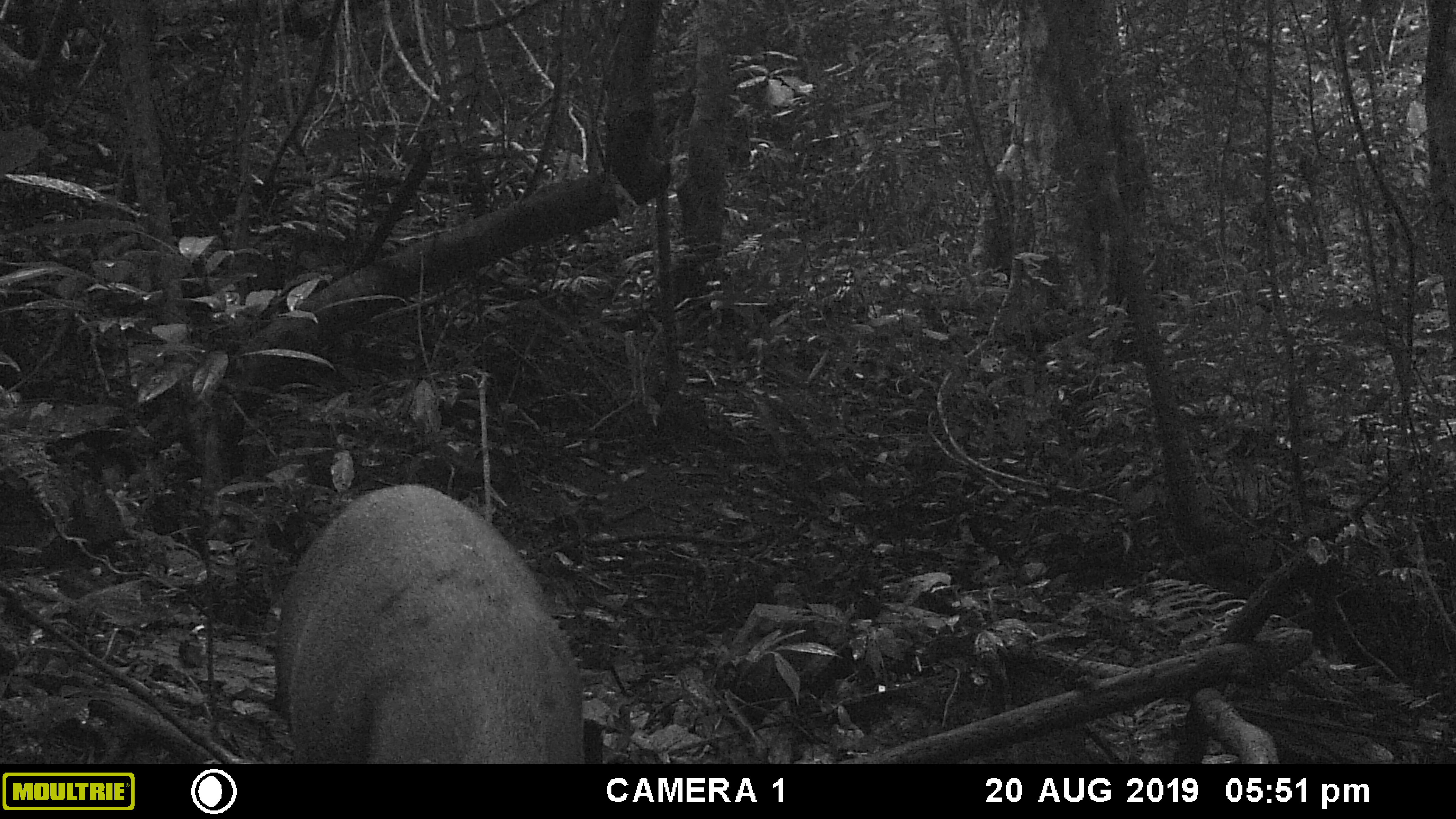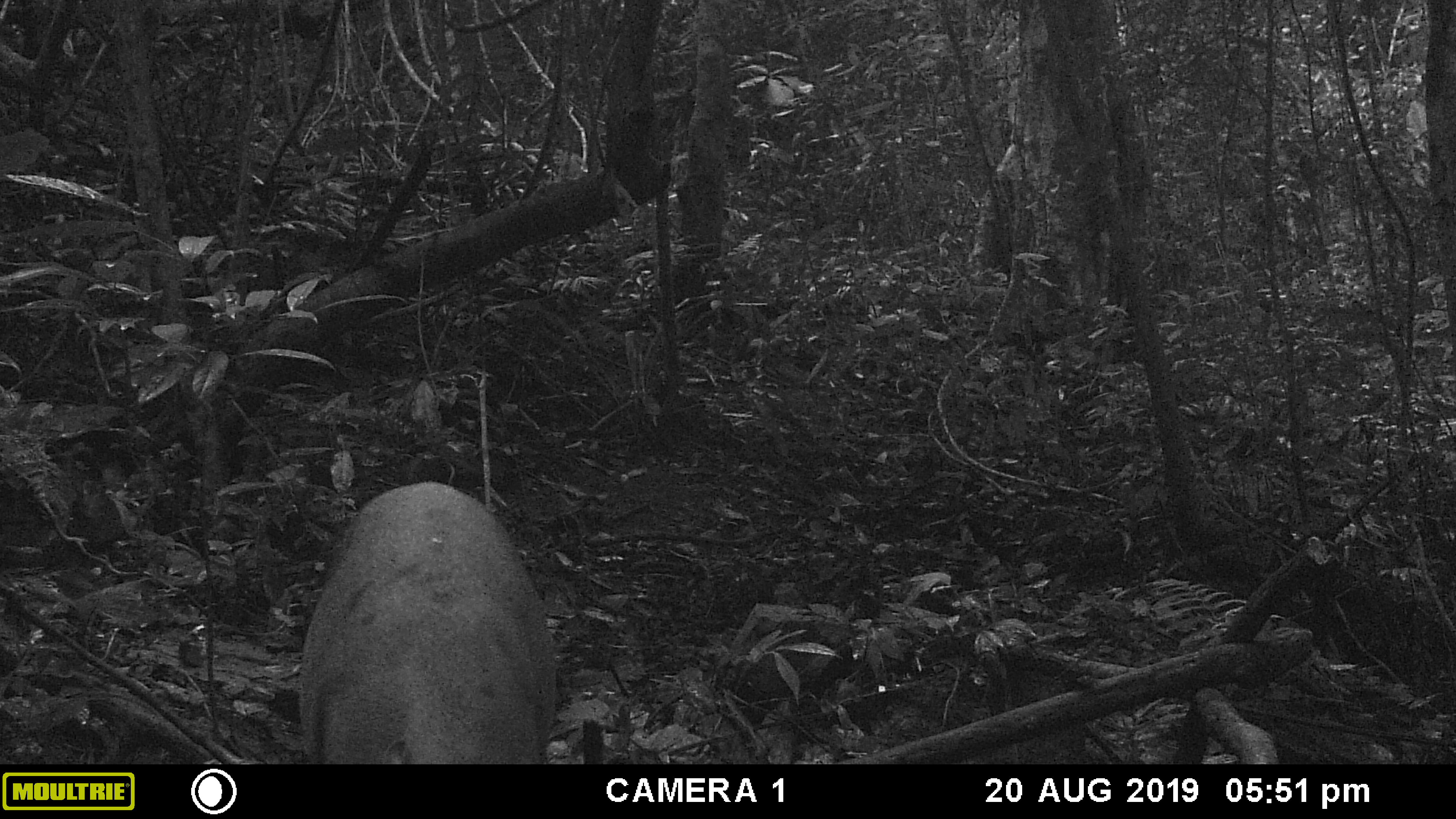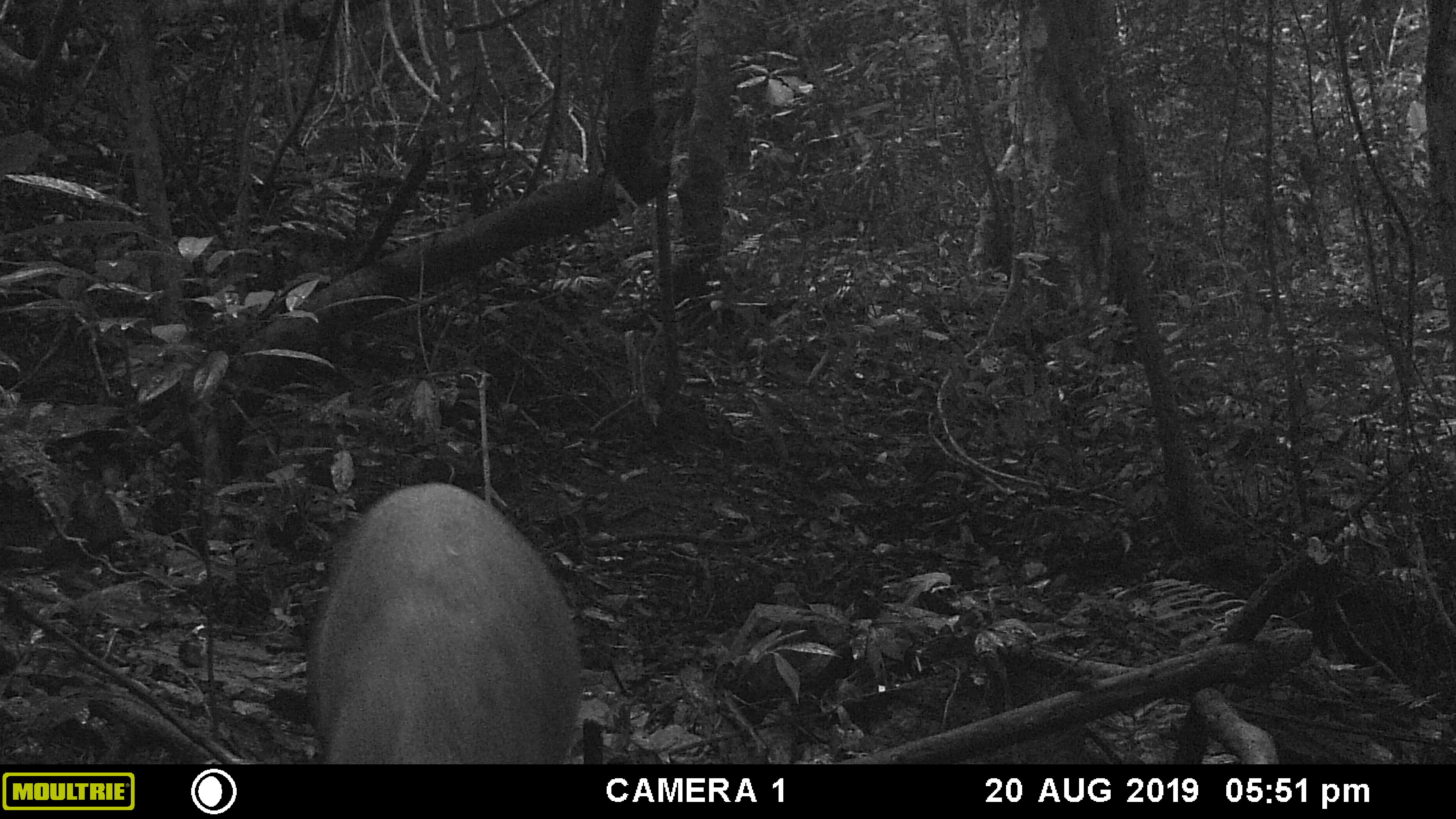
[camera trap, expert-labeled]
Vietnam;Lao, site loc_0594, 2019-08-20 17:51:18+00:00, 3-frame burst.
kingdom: Animalia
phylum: Chordata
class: Mammalia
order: Artiodactyla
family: Suidae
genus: Sus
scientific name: Sus scrofa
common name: eurasian wild pig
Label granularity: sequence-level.